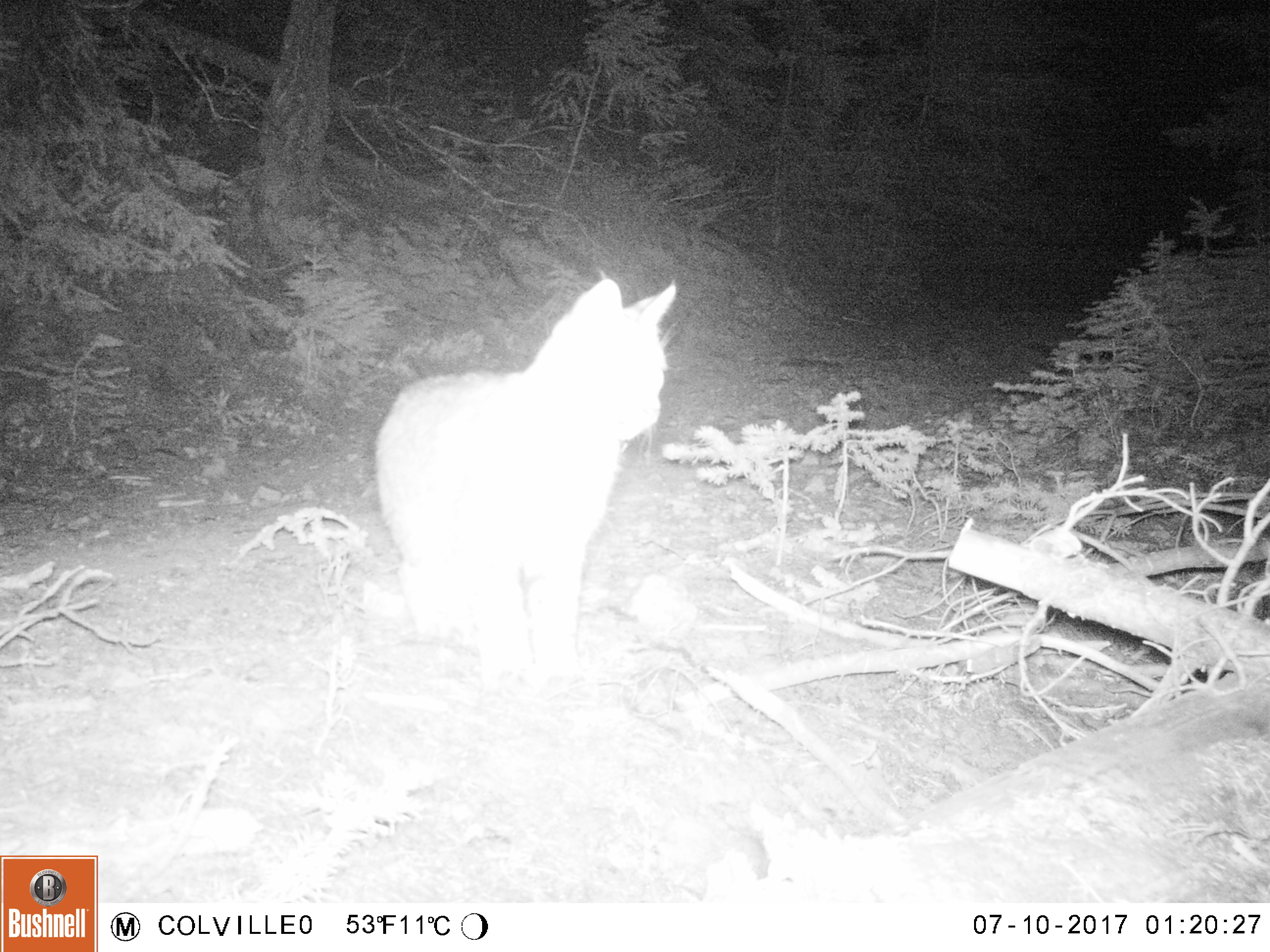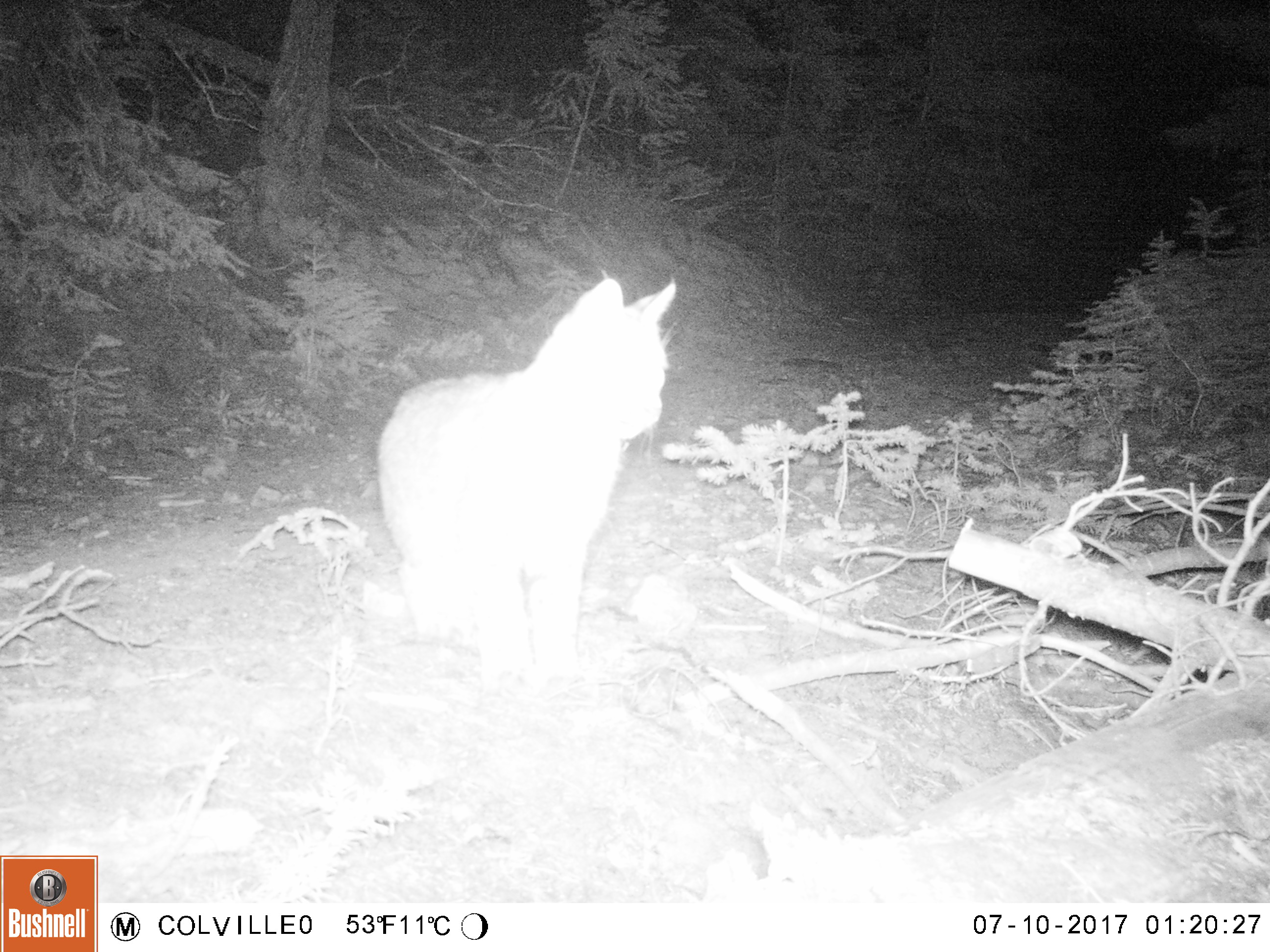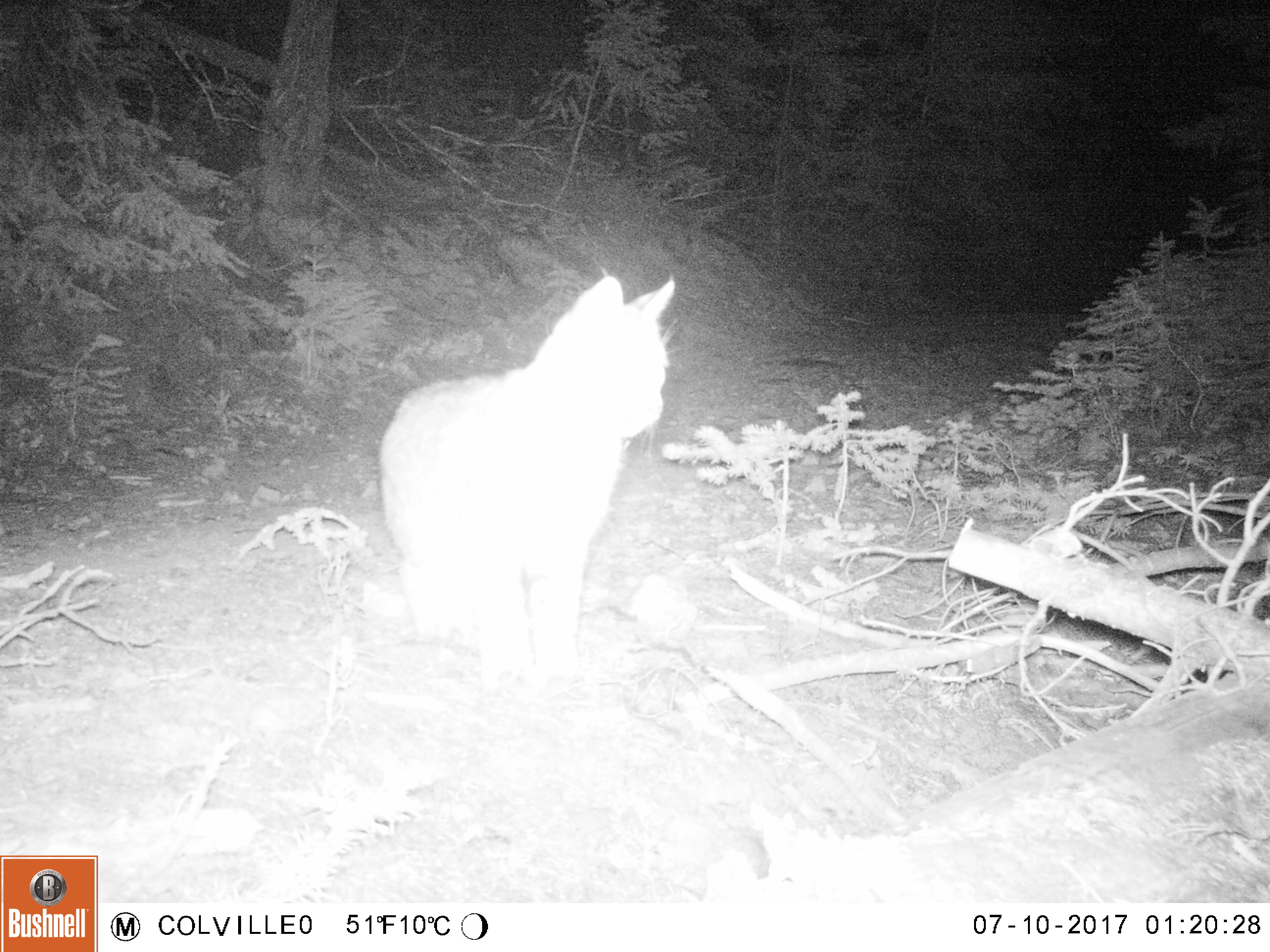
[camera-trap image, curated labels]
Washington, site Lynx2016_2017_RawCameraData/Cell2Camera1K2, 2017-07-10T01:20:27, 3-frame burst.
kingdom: Animalia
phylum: Chordata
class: Mammalia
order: Carnivora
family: Felidae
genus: Lynx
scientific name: Lynx rufus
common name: bobcat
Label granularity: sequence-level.